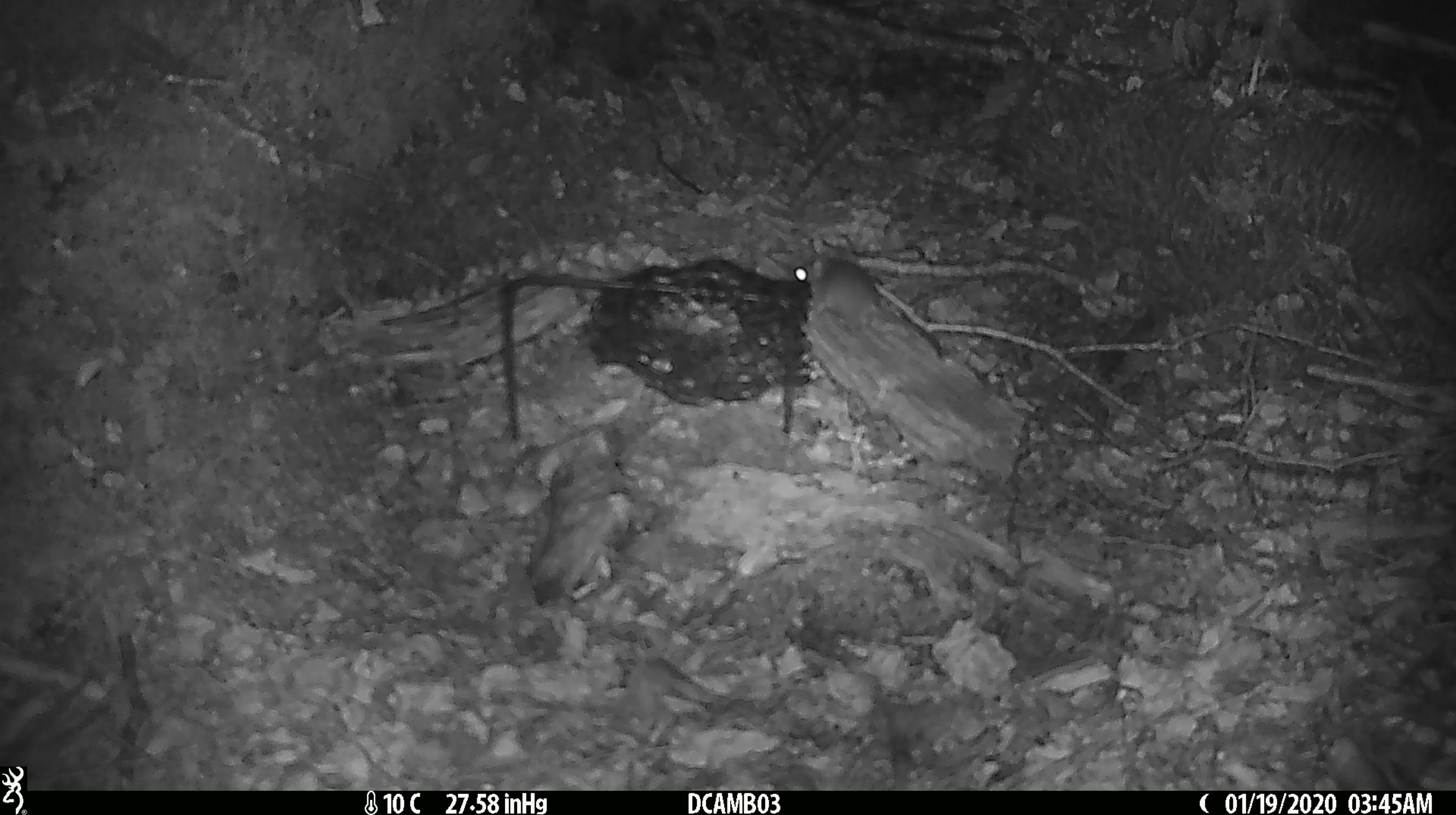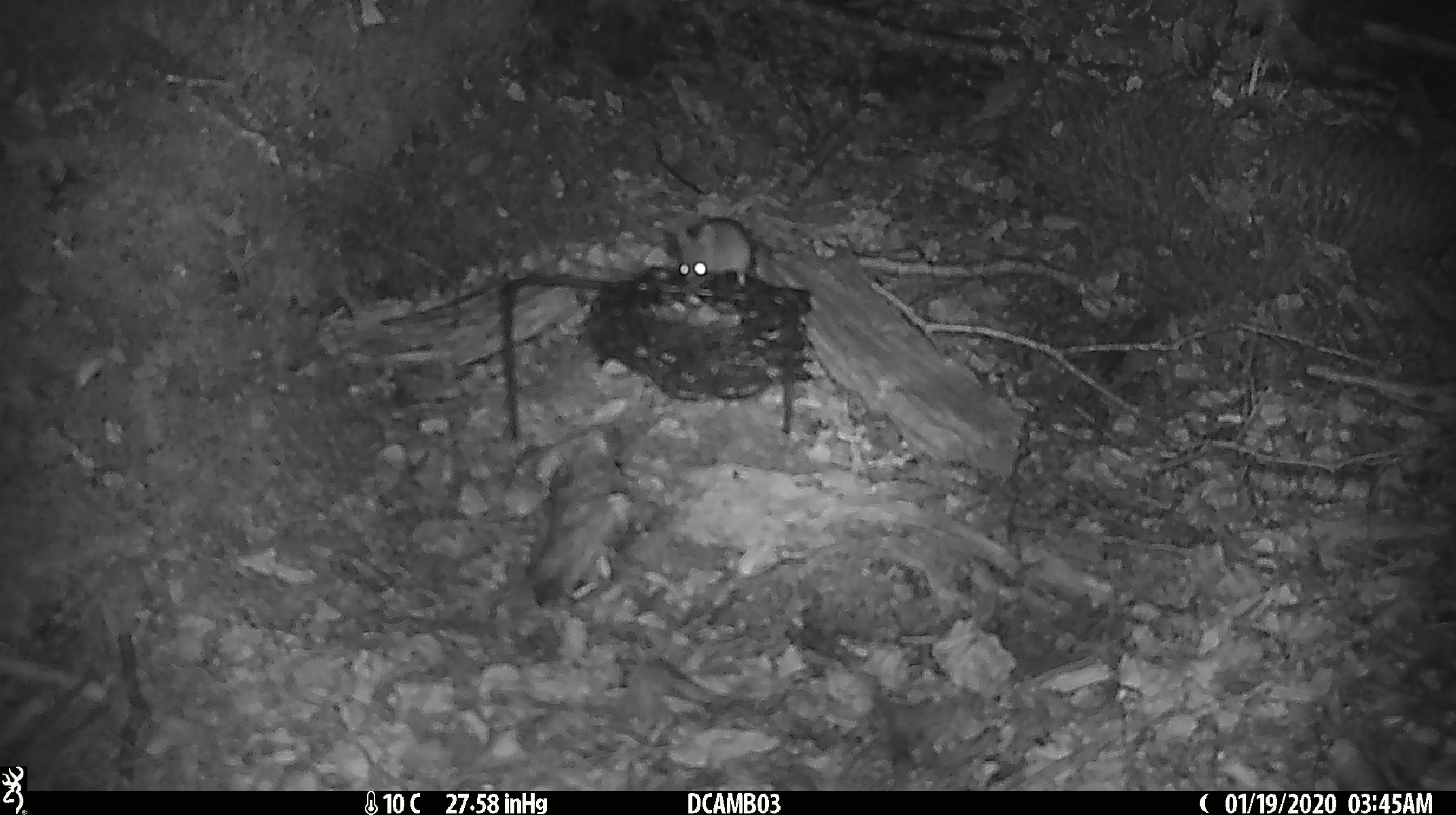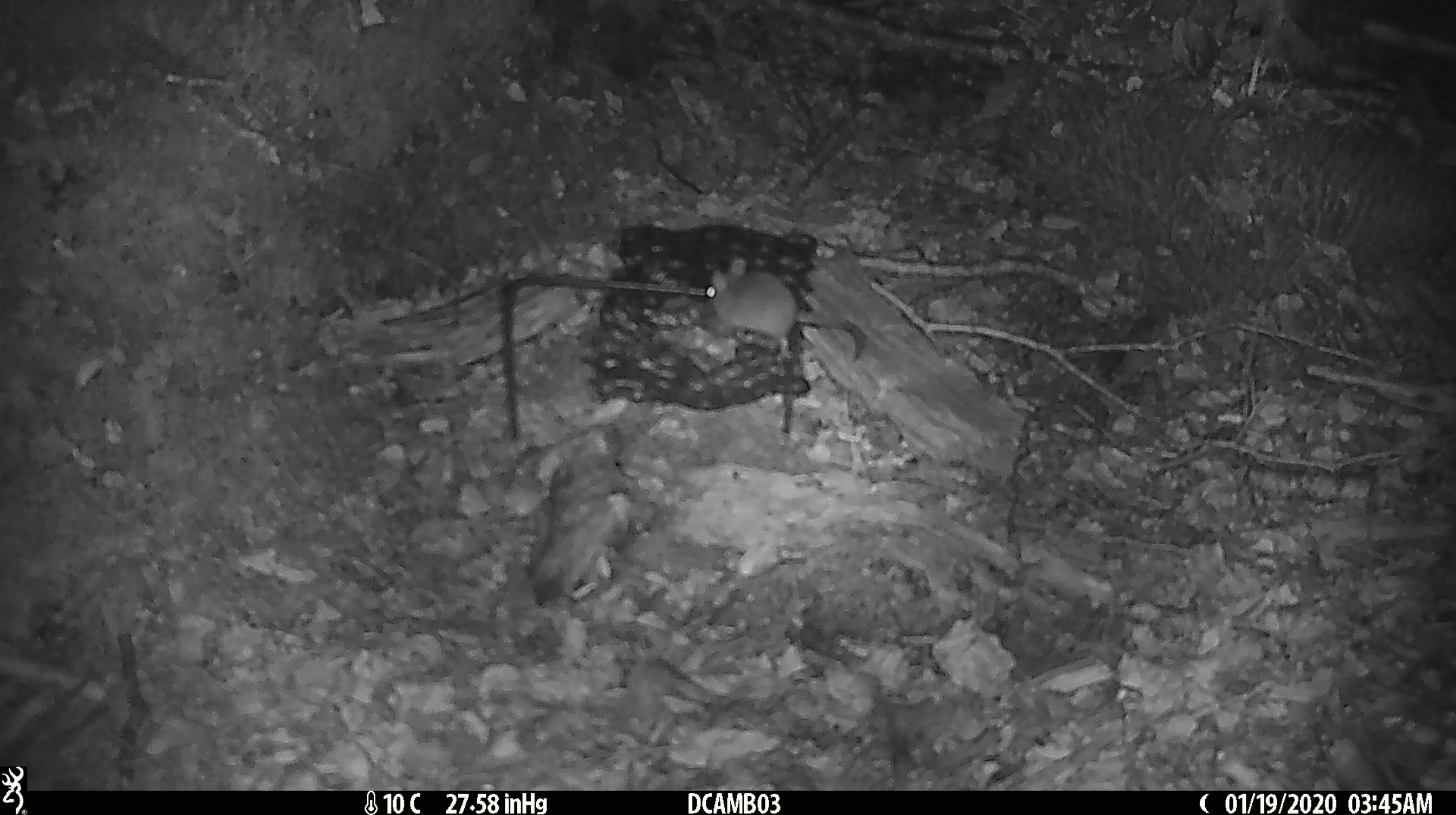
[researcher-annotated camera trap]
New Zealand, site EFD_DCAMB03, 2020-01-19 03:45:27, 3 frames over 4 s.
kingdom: Animalia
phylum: Chordata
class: Mammalia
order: Rodentia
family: Muridae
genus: Mus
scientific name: Mus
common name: mouse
Mouse (Mus).